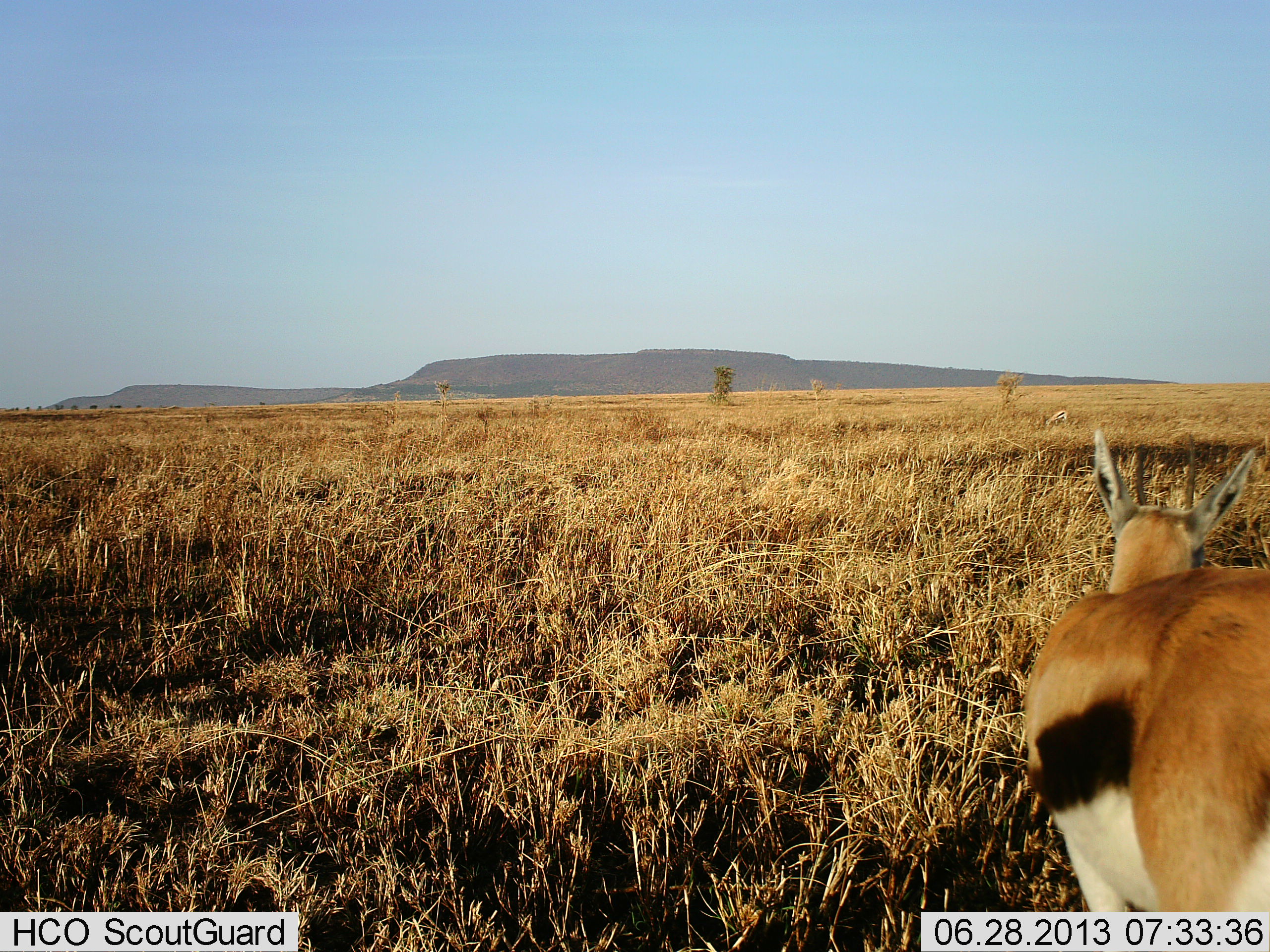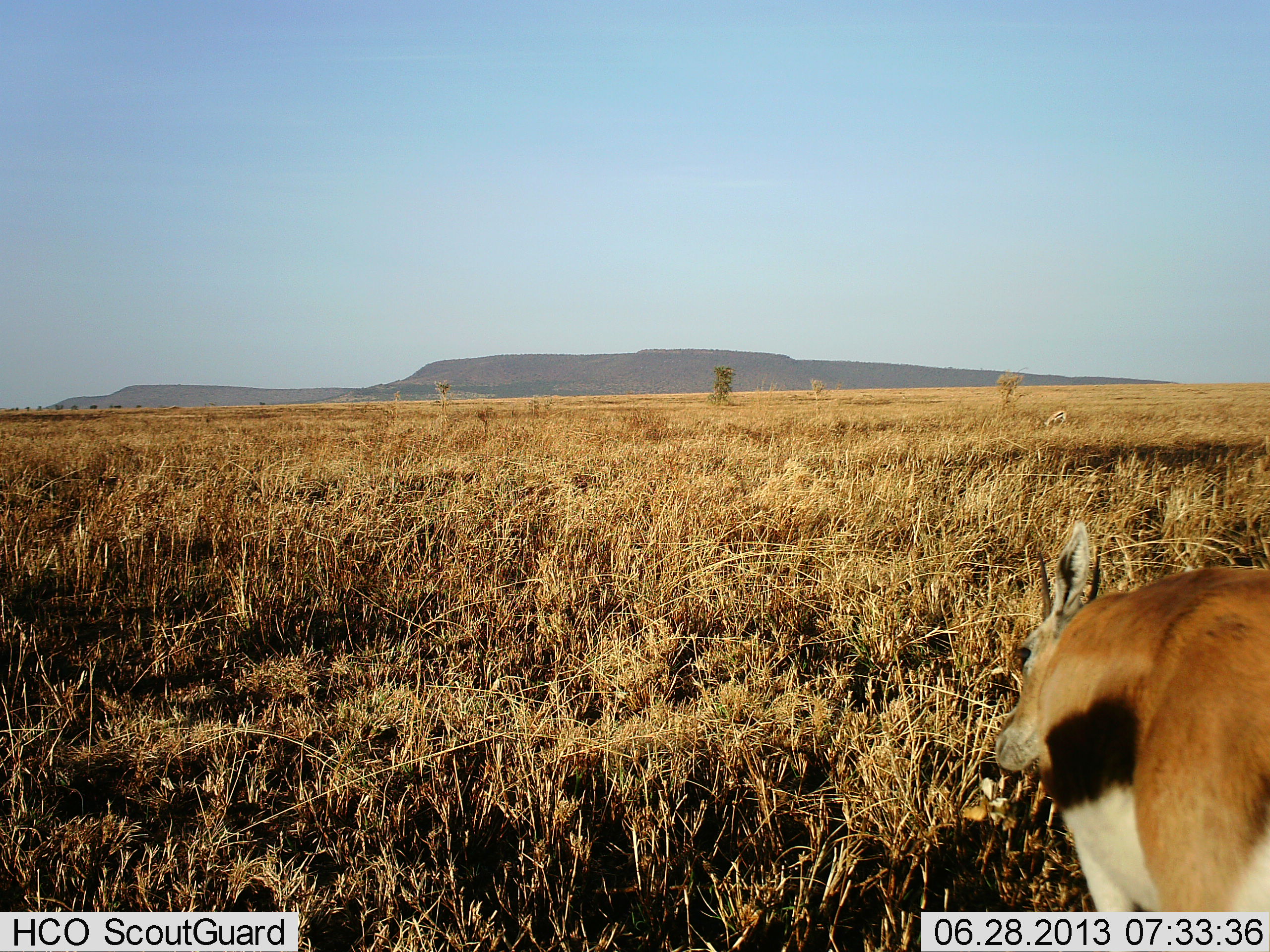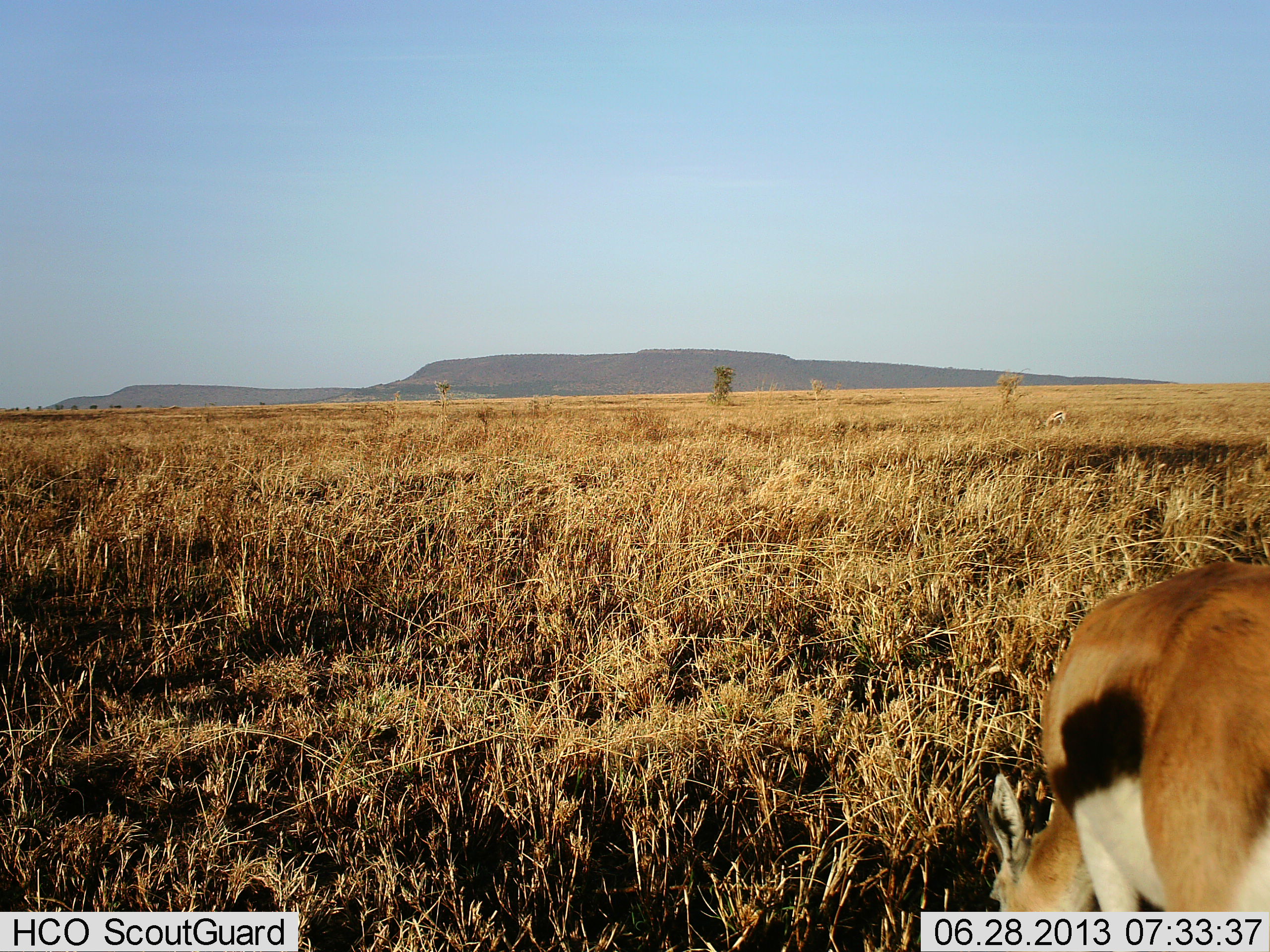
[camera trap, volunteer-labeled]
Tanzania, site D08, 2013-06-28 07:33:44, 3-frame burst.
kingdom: Animalia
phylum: Chordata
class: Mammalia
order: Artiodactyla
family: Bovidae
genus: Eudorcas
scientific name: Eudorcas thomsonii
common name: thomson's gazelle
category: gazellethomsons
Gazellethomsons (thomson's gazelle) (Eudorcas thomsonii), count 1. Behavior (volunteer vote fractions): standing 28%, resting 0%, moving 0%, interacting 0%. Young present (vote fraction): 0%. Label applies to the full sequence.